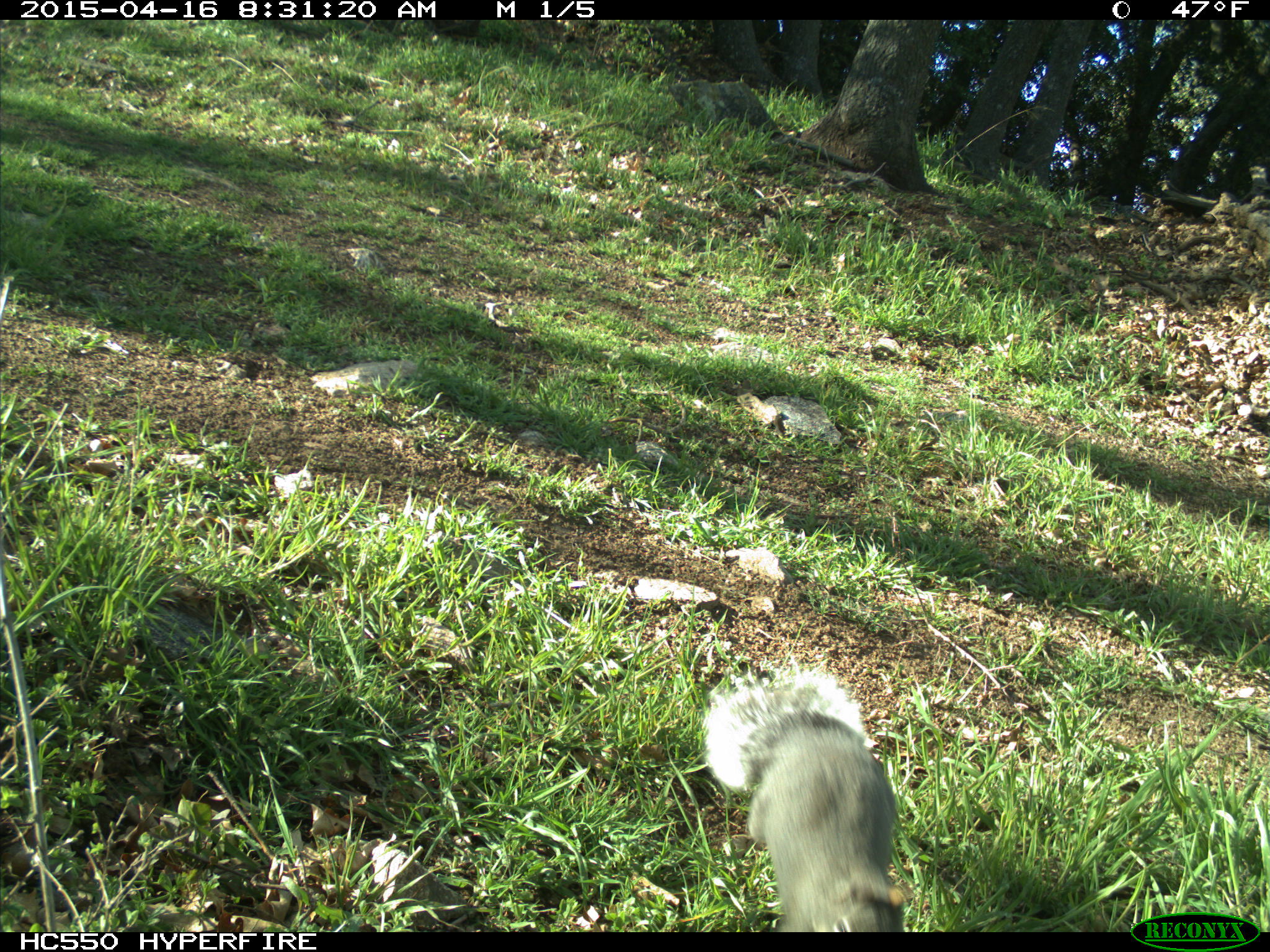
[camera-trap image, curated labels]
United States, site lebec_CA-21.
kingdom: Animalia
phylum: Chordata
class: Mammalia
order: Rodentia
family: Sciuridae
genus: Sciurus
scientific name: Sciurus carolinensis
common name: eastern gray squirrel